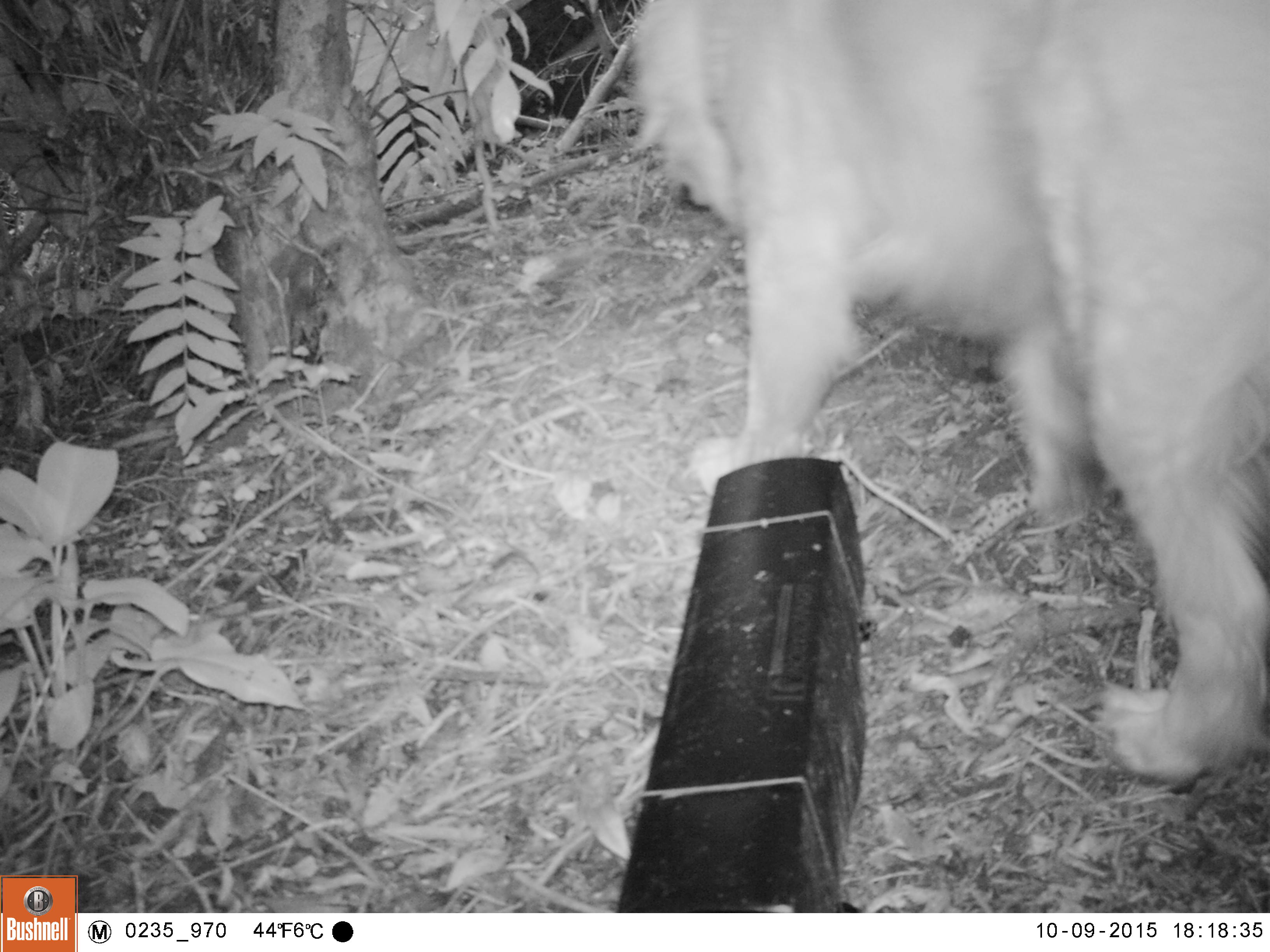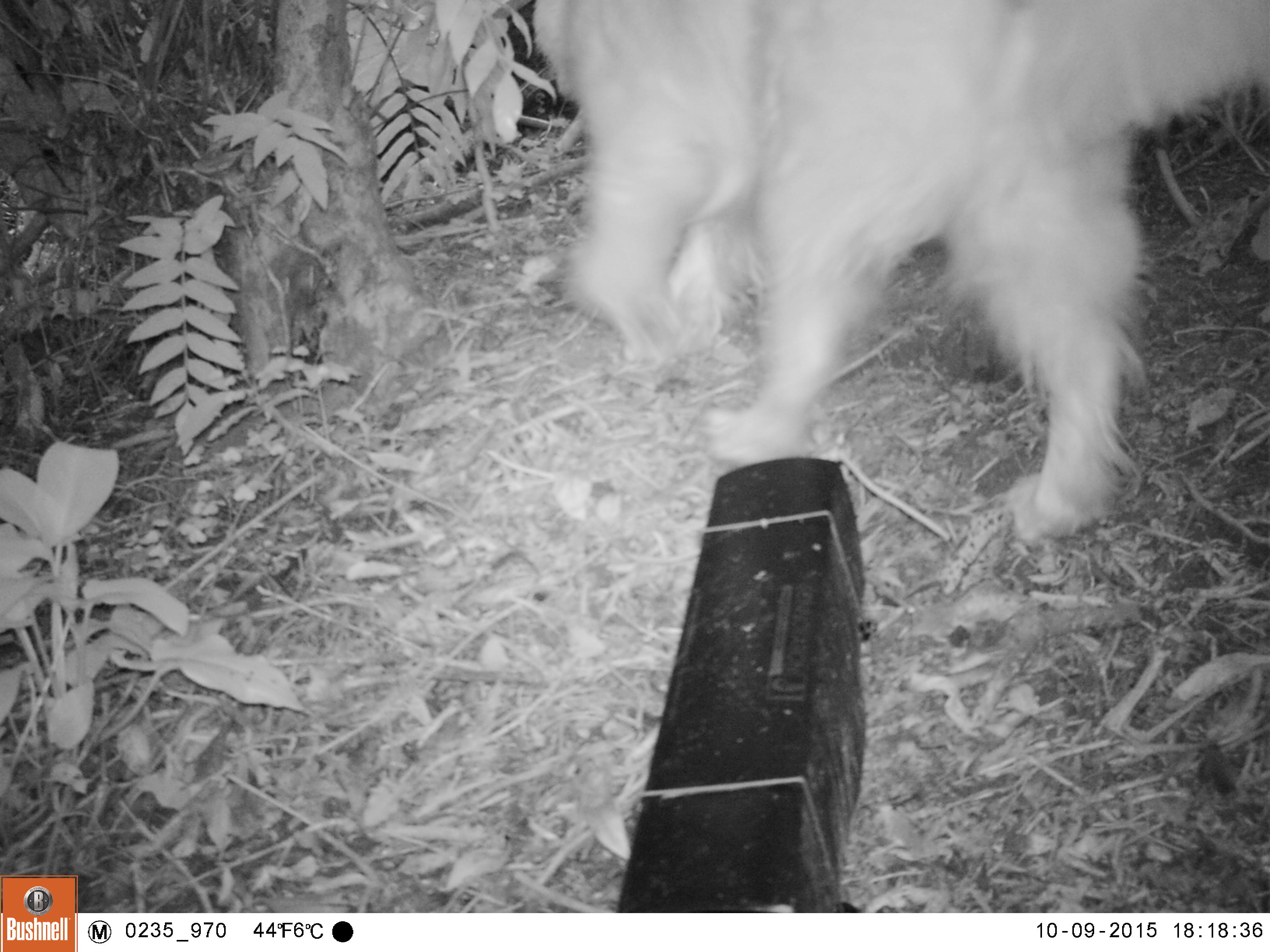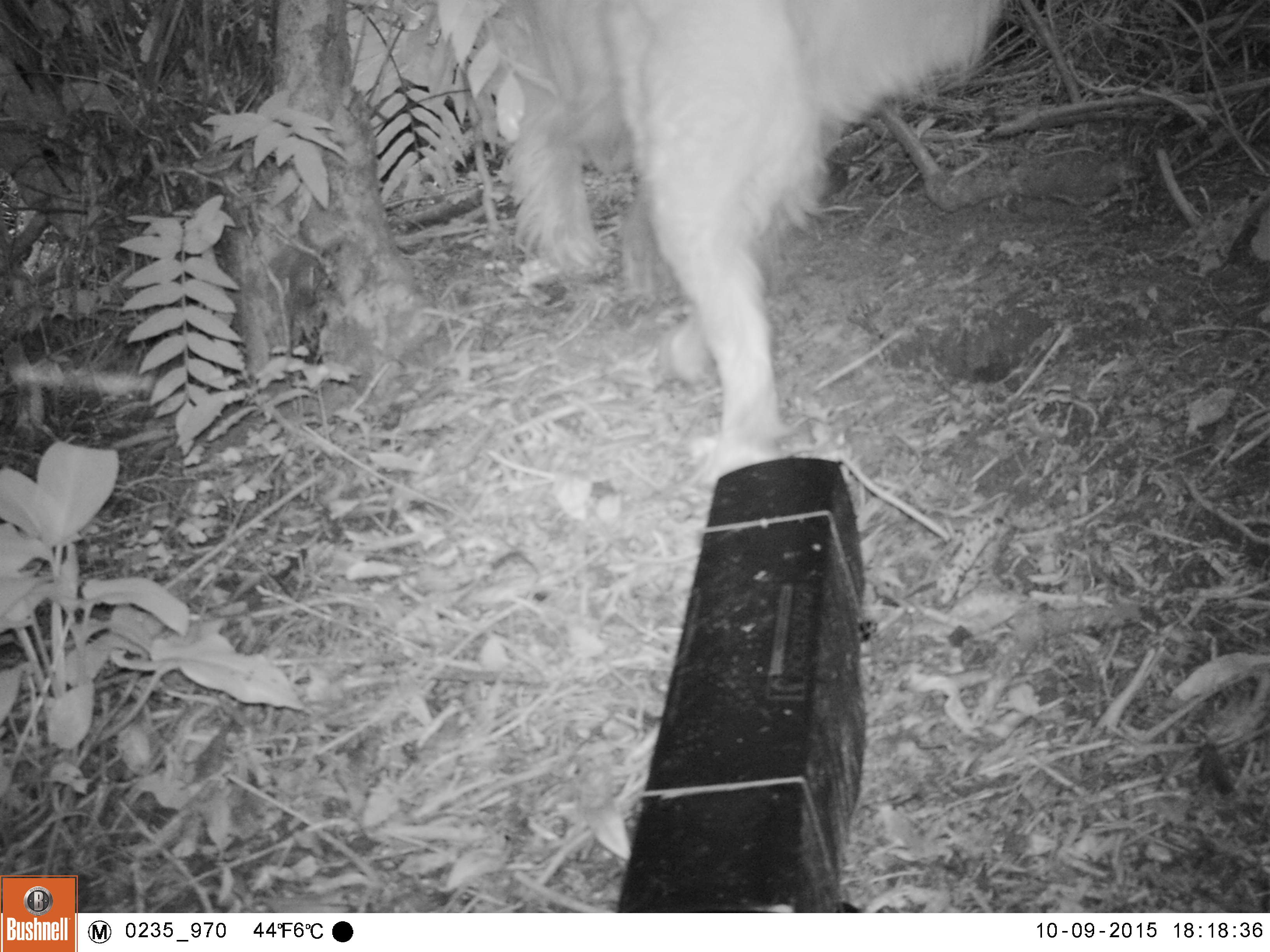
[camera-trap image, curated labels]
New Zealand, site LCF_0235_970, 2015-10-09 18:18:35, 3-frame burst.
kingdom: Animalia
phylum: Chordata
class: Mammalia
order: Carnivora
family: Canidae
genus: Canis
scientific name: Canis familiaris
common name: domestic dog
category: dog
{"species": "dog (domestic dog) (Canis familiaris)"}